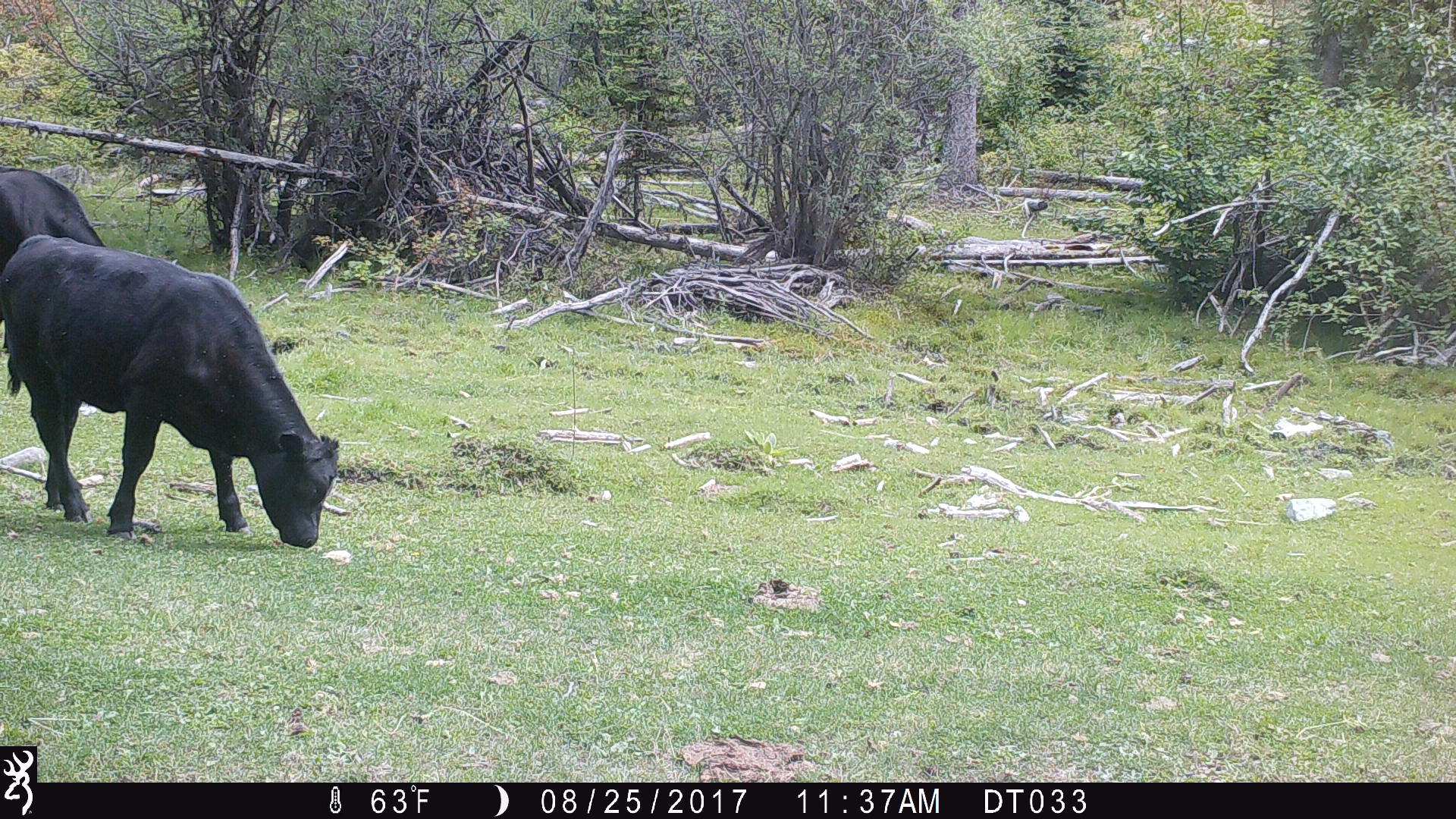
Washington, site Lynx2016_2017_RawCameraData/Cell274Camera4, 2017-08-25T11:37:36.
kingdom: Animalia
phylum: Chordata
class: Mammalia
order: Artiodactyla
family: Bovidae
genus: Bos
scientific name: Bos taurus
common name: domestic cattle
Domestic cattle (Bos taurus). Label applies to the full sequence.